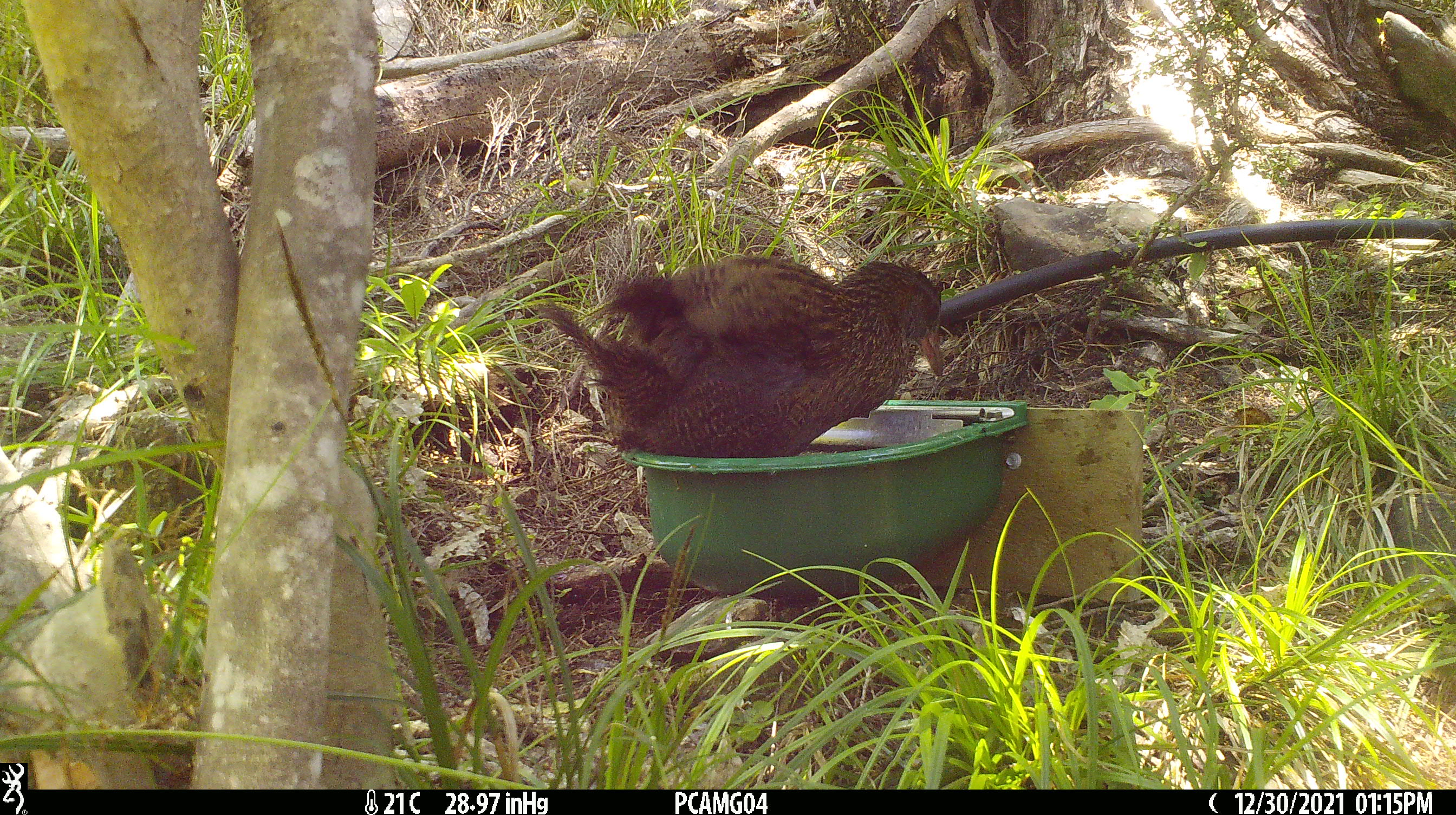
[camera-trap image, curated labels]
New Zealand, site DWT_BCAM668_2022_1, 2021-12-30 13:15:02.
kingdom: Animalia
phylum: Chordata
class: Aves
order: Gruiformes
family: Rallidae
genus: Gallirallus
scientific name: Gallirallus australis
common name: weka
Weka (Gallirallus australis).